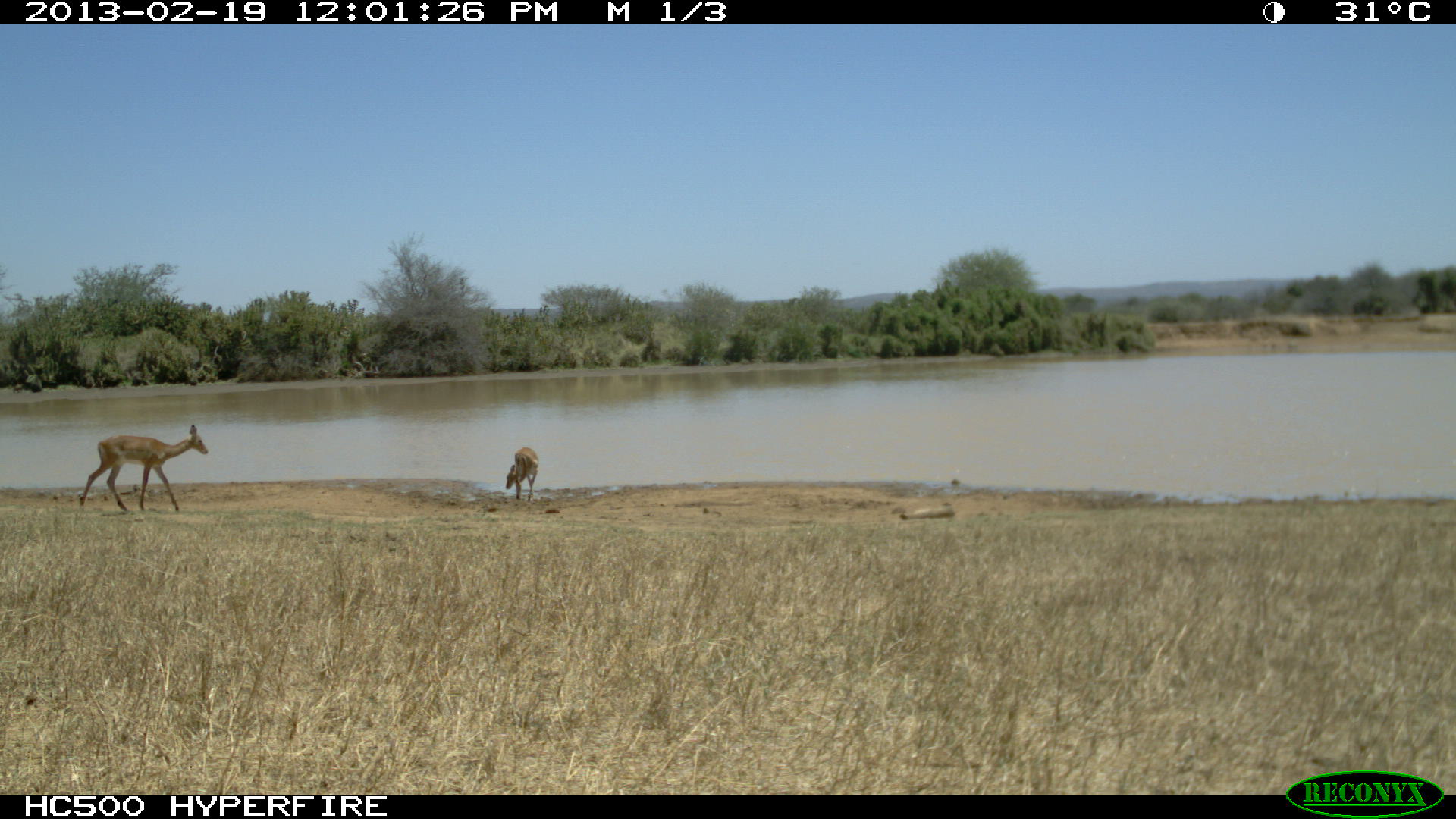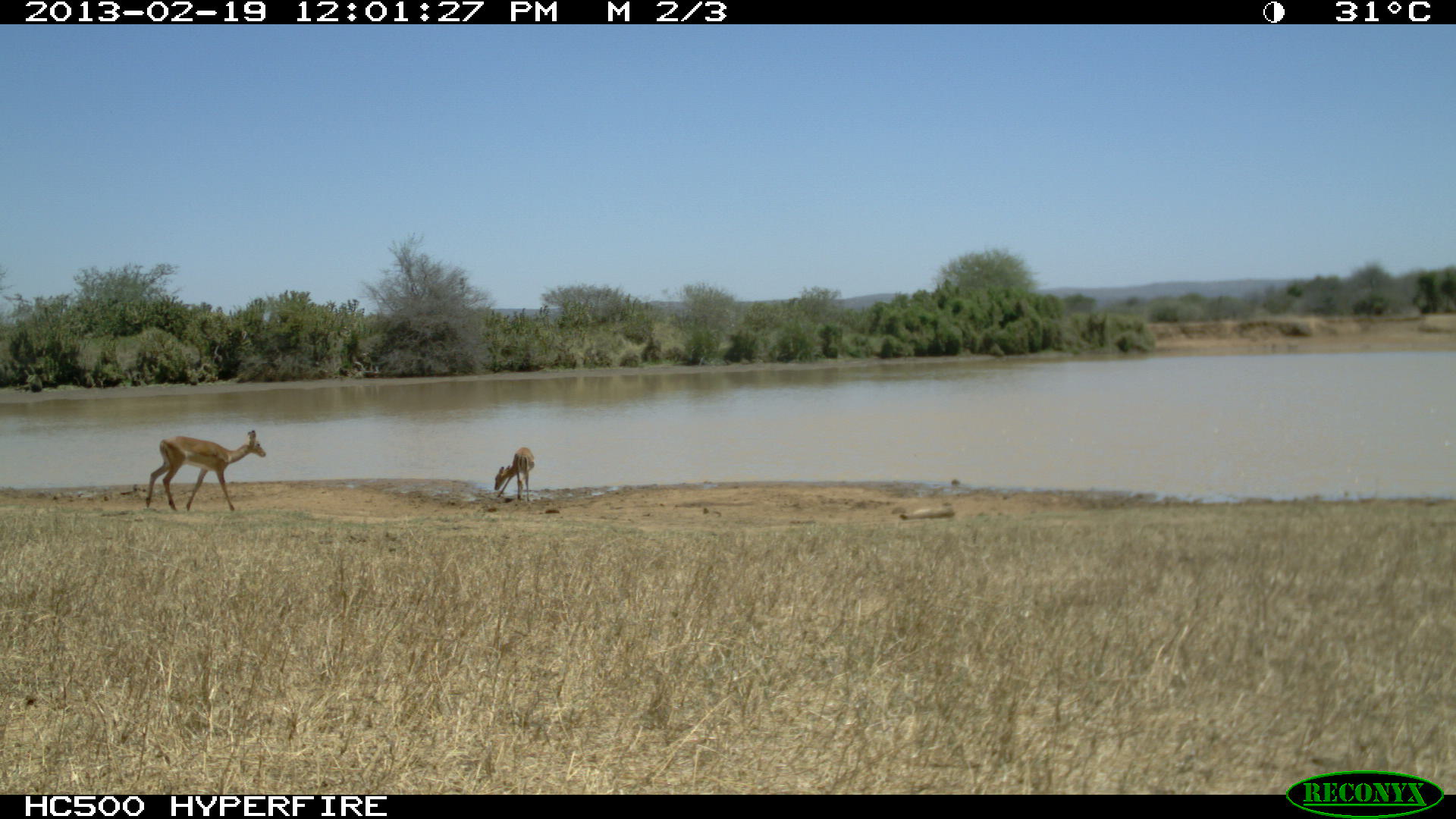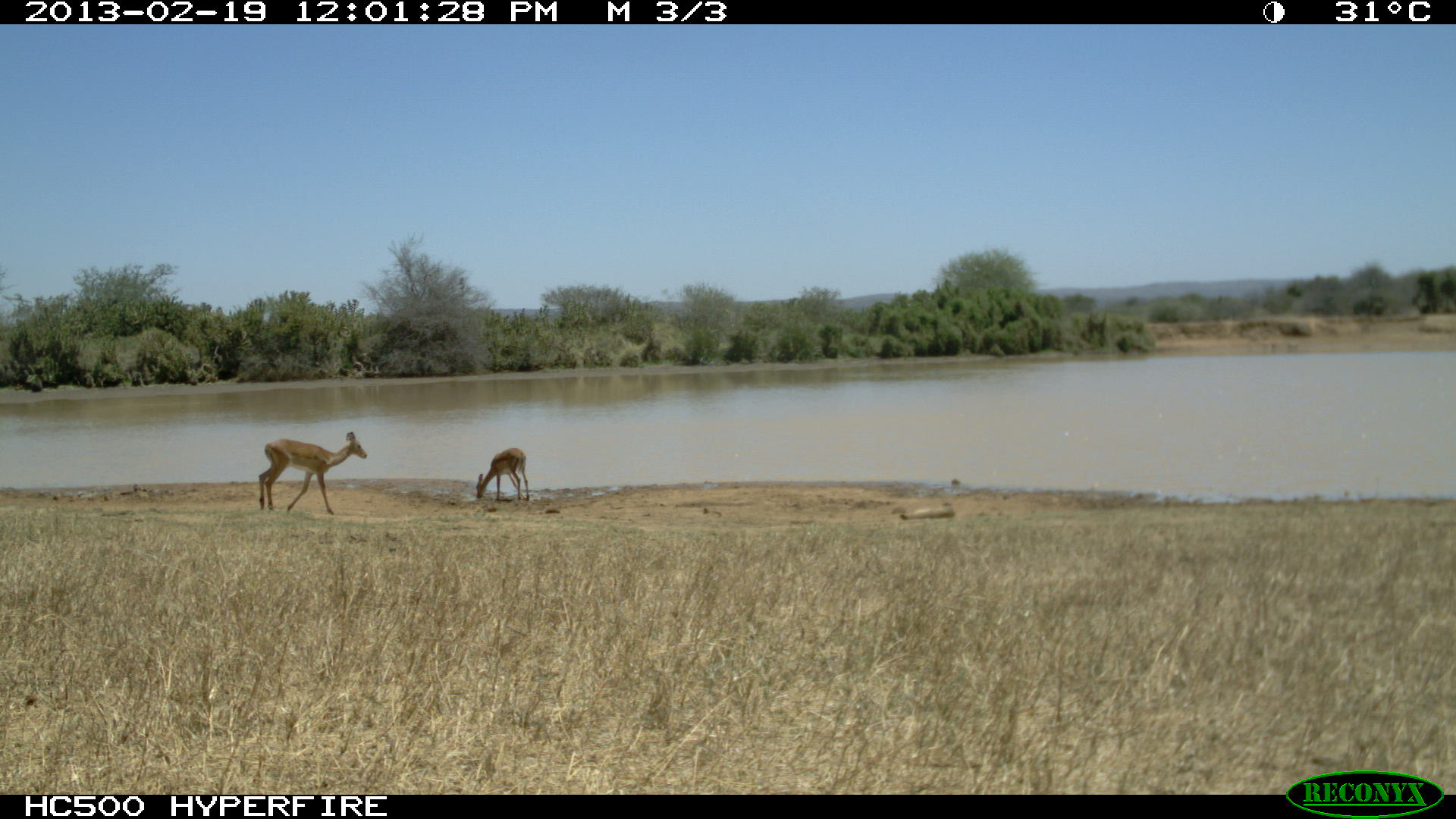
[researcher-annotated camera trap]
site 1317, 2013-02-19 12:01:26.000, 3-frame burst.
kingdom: Animalia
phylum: Chordata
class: Mammalia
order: Artiodactyla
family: Bovidae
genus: Aepyceros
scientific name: Aepyceros melampus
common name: impala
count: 2